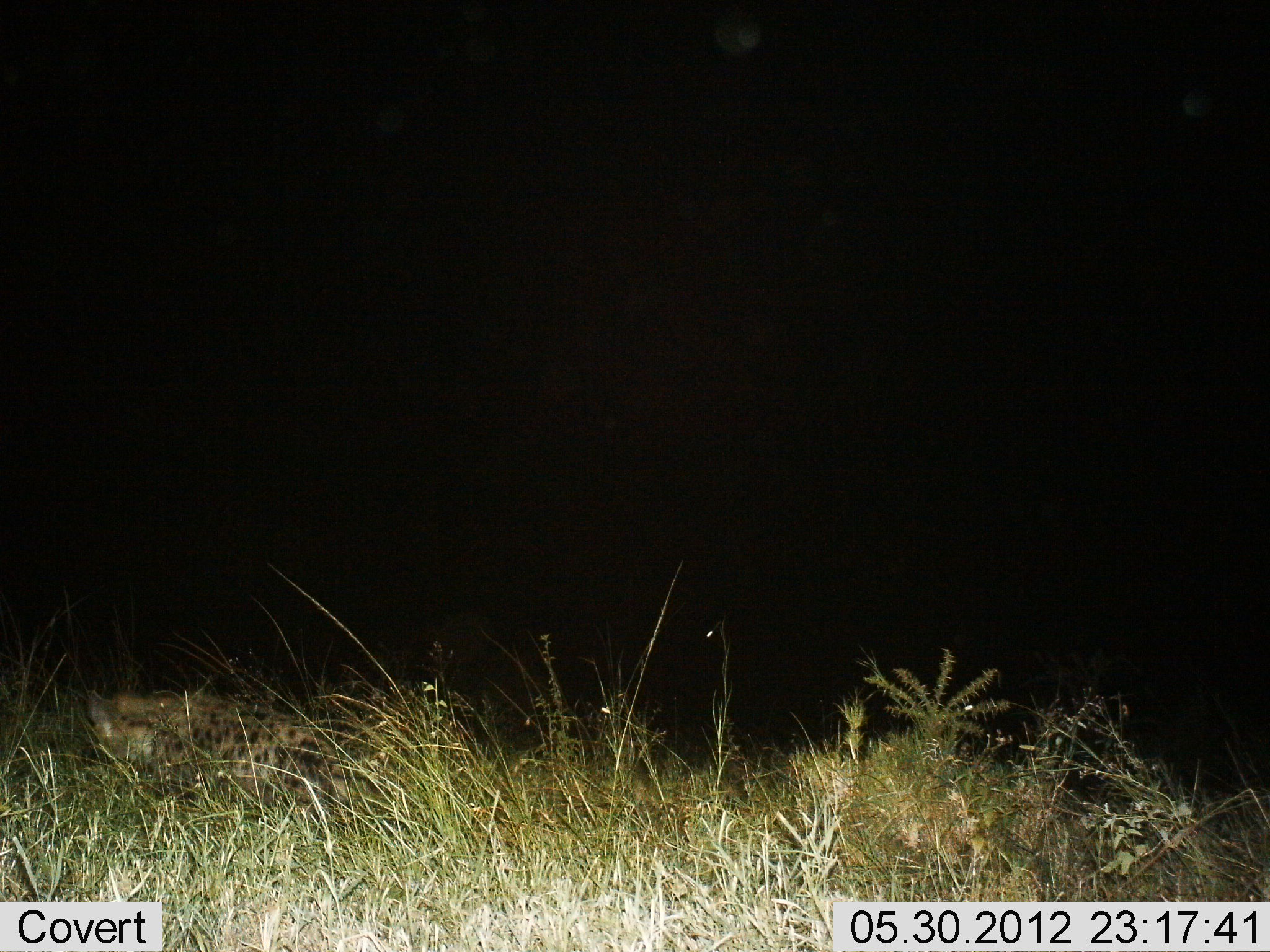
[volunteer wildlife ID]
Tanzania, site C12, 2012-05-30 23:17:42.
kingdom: Animalia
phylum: Chordata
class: Mammalia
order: Carnivora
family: Hyaenidae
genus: Crocuta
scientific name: Crocuta crocuta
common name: spotted hyena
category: hyenaspotted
Hyenaspotted (spotted hyena) (Crocuta crocuta), count 1. Behavior (volunteer vote fractions): standing 14%, resting 29%, moving 43%, interacting 14%. Young present (vote fraction): 0%. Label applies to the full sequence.